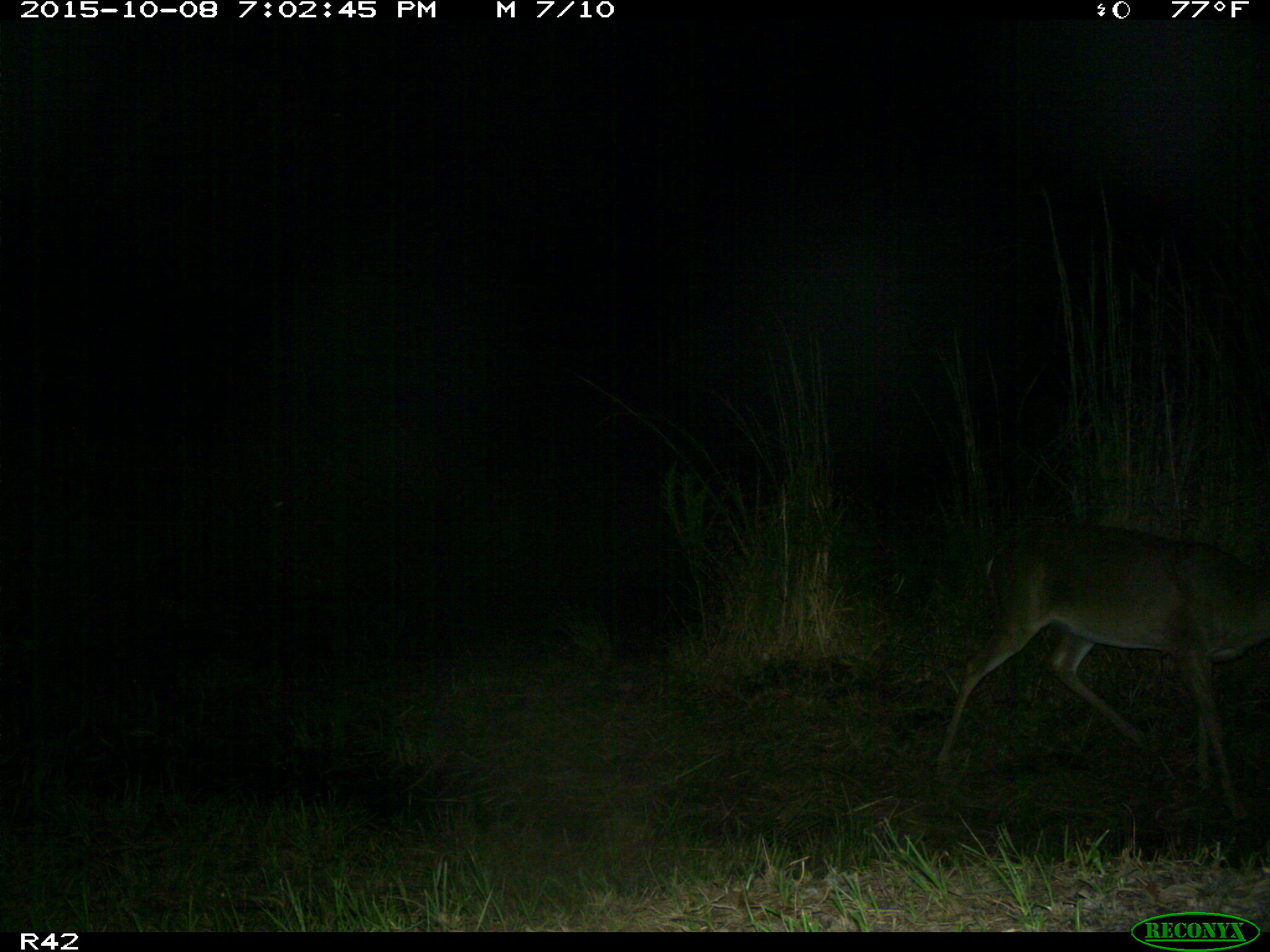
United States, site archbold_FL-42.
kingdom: Animalia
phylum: Chordata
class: Mammalia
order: Artiodactyla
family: Cervidae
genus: Odocoileus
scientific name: Odocoileus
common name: deer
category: unidentified deer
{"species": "unidentified deer (deer) (Odocoileus)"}